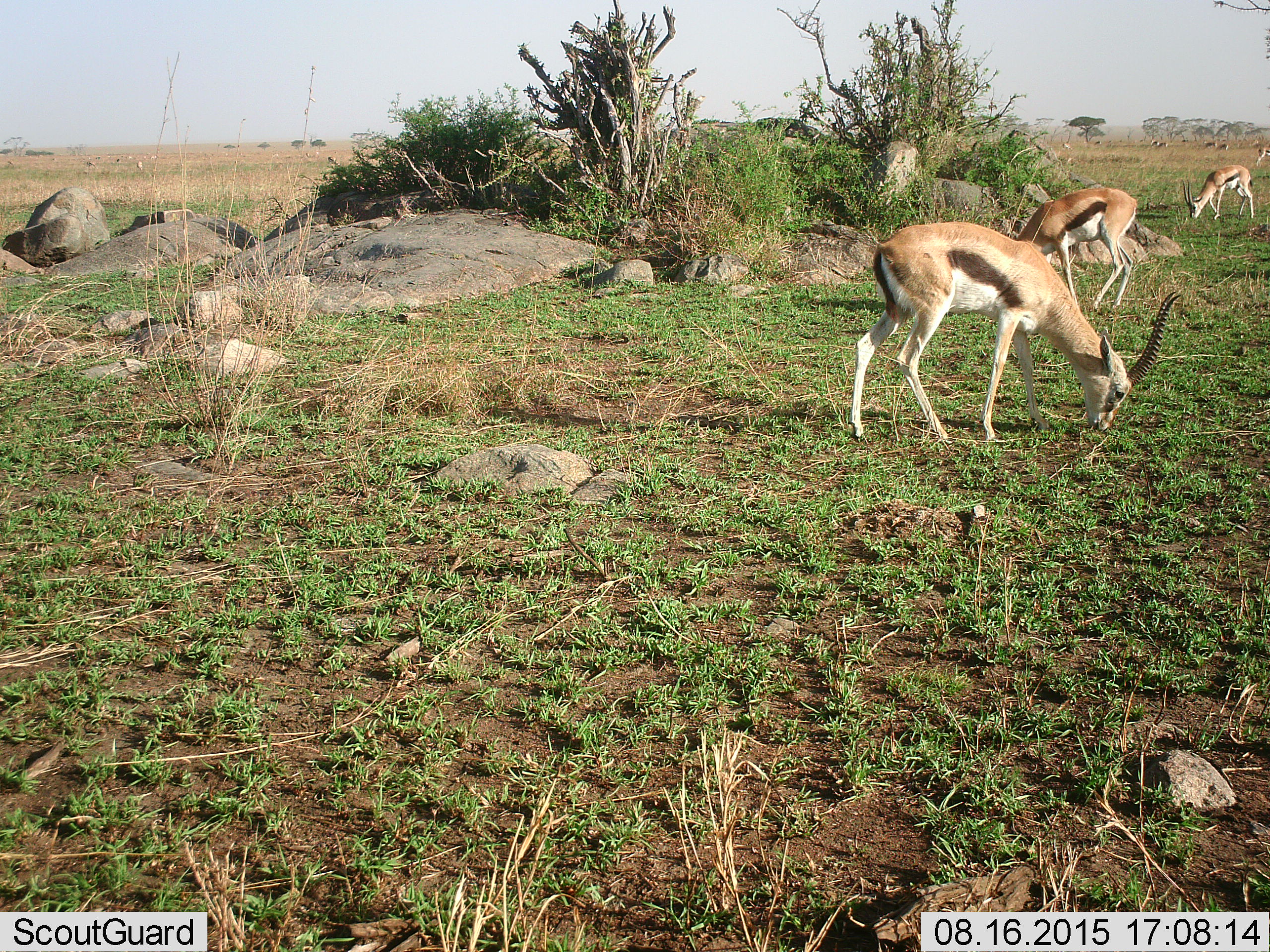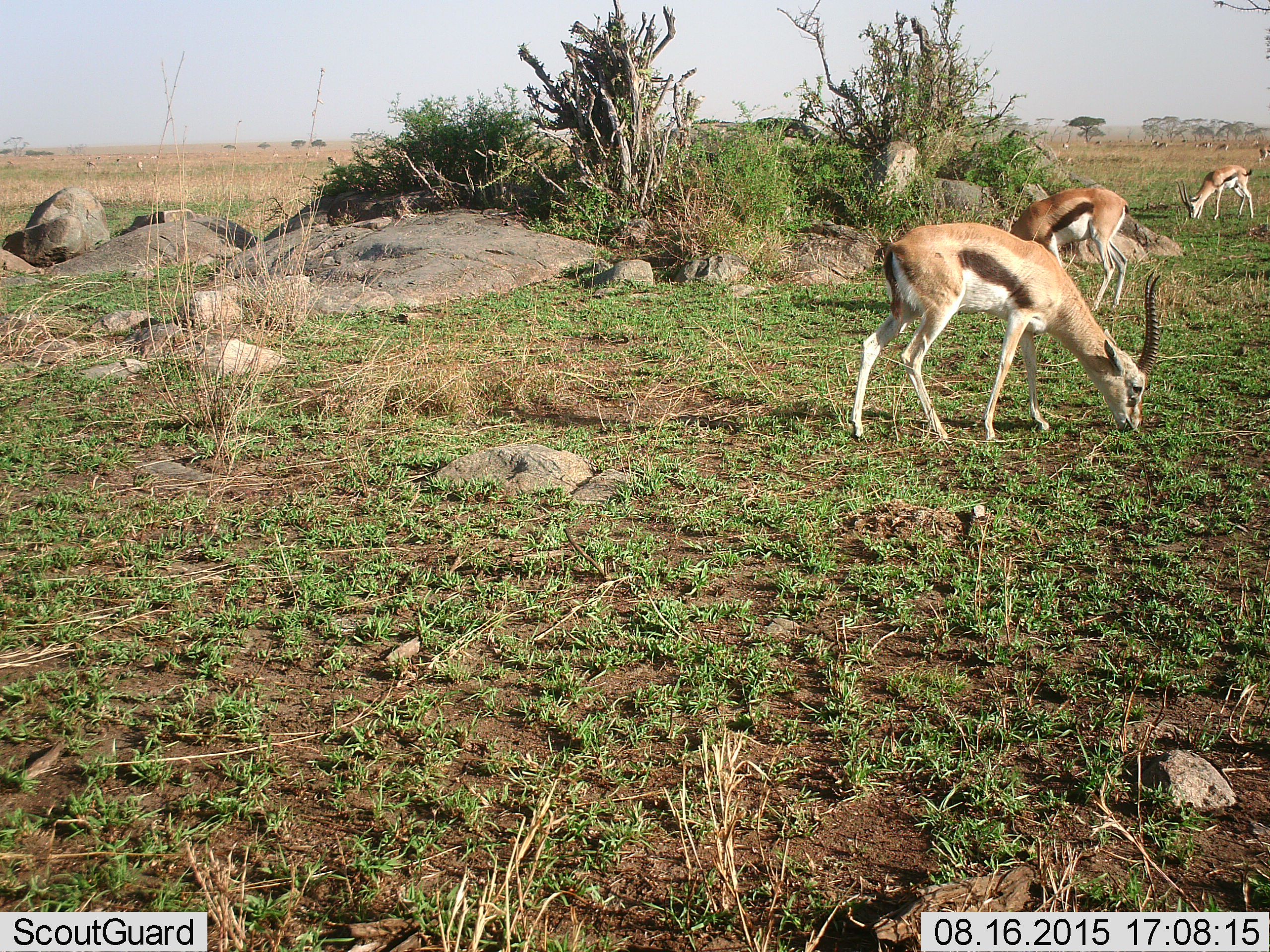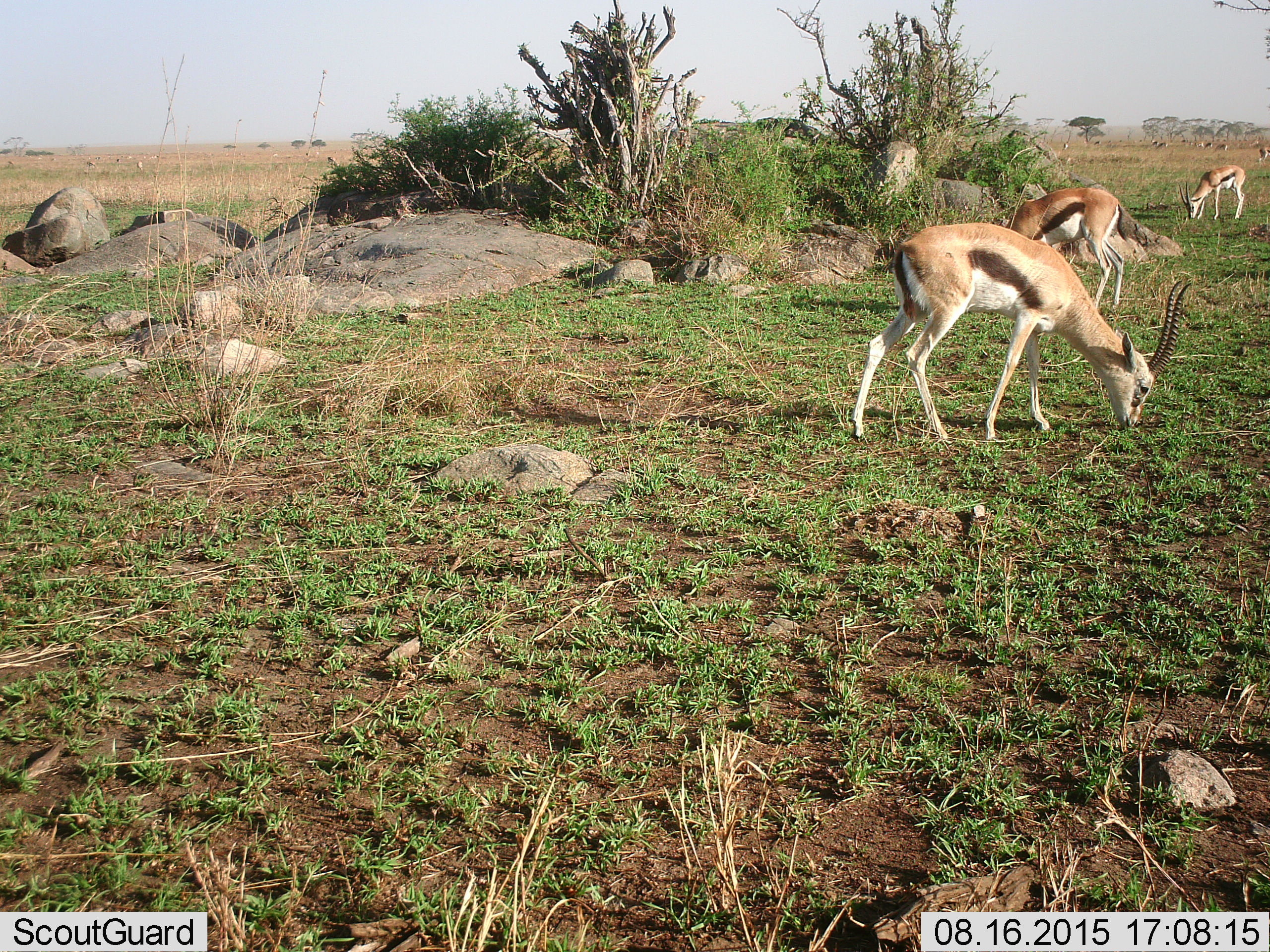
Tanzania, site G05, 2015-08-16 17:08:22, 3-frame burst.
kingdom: Animalia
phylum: Chordata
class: Mammalia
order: Artiodactyla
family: Bovidae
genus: Eudorcas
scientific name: Eudorcas thomsonii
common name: thomson's gazelle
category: gazellethomsons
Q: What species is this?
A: Gazellethomsons (thomson's gazelle) (Eudorcas thomsonii).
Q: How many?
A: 11-50.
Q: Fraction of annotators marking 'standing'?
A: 53%.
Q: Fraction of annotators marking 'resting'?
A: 0%.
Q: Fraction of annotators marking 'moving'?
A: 53%.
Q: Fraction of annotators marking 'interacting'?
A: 0%.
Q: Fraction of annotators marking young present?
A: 0%.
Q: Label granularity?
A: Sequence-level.